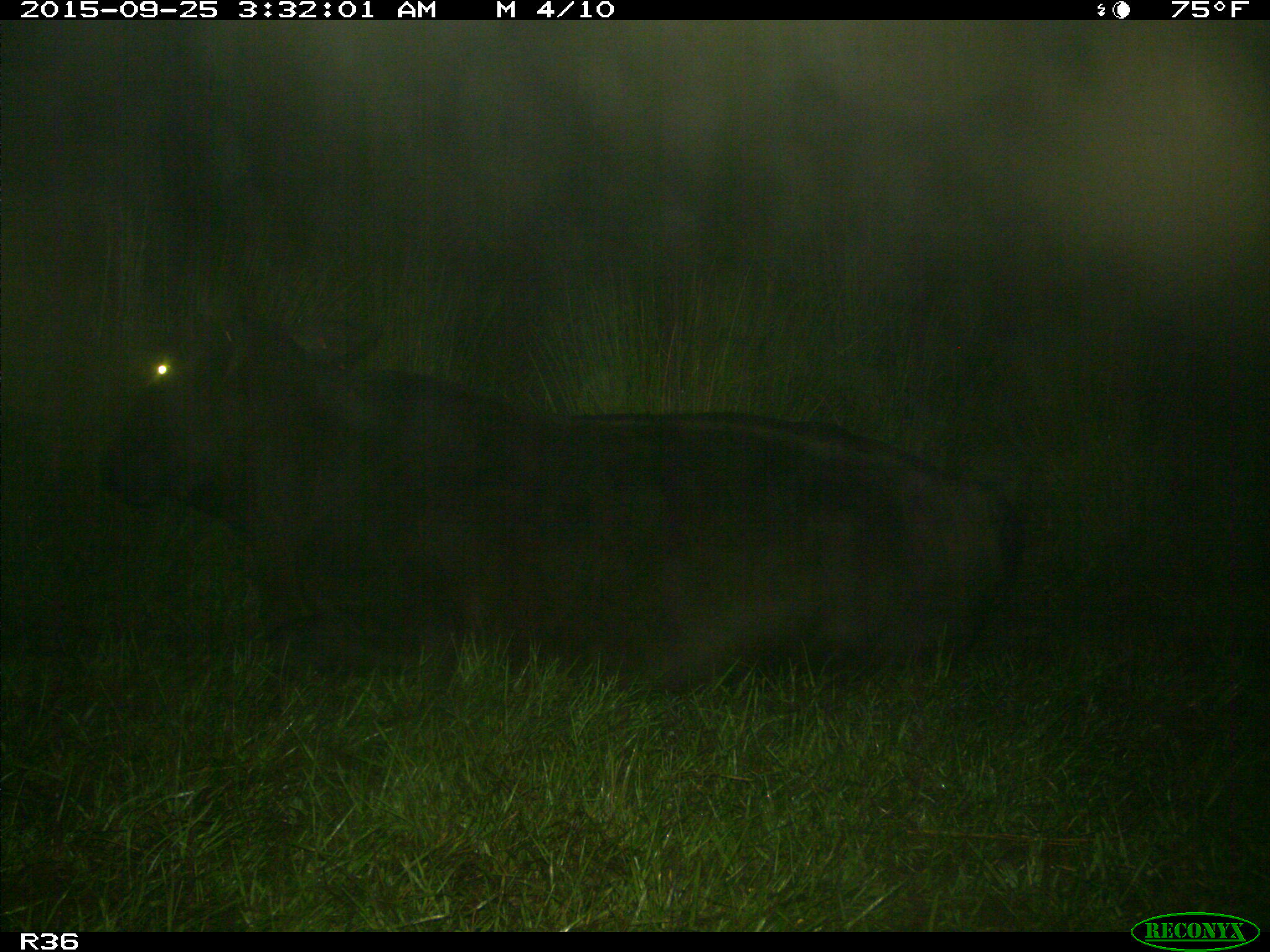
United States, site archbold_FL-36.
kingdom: Animalia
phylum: Chordata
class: Mammalia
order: Artiodactyla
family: Bovidae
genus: Bos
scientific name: Bos taurus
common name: domestic cow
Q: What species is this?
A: Bos taurus (domestic cow).